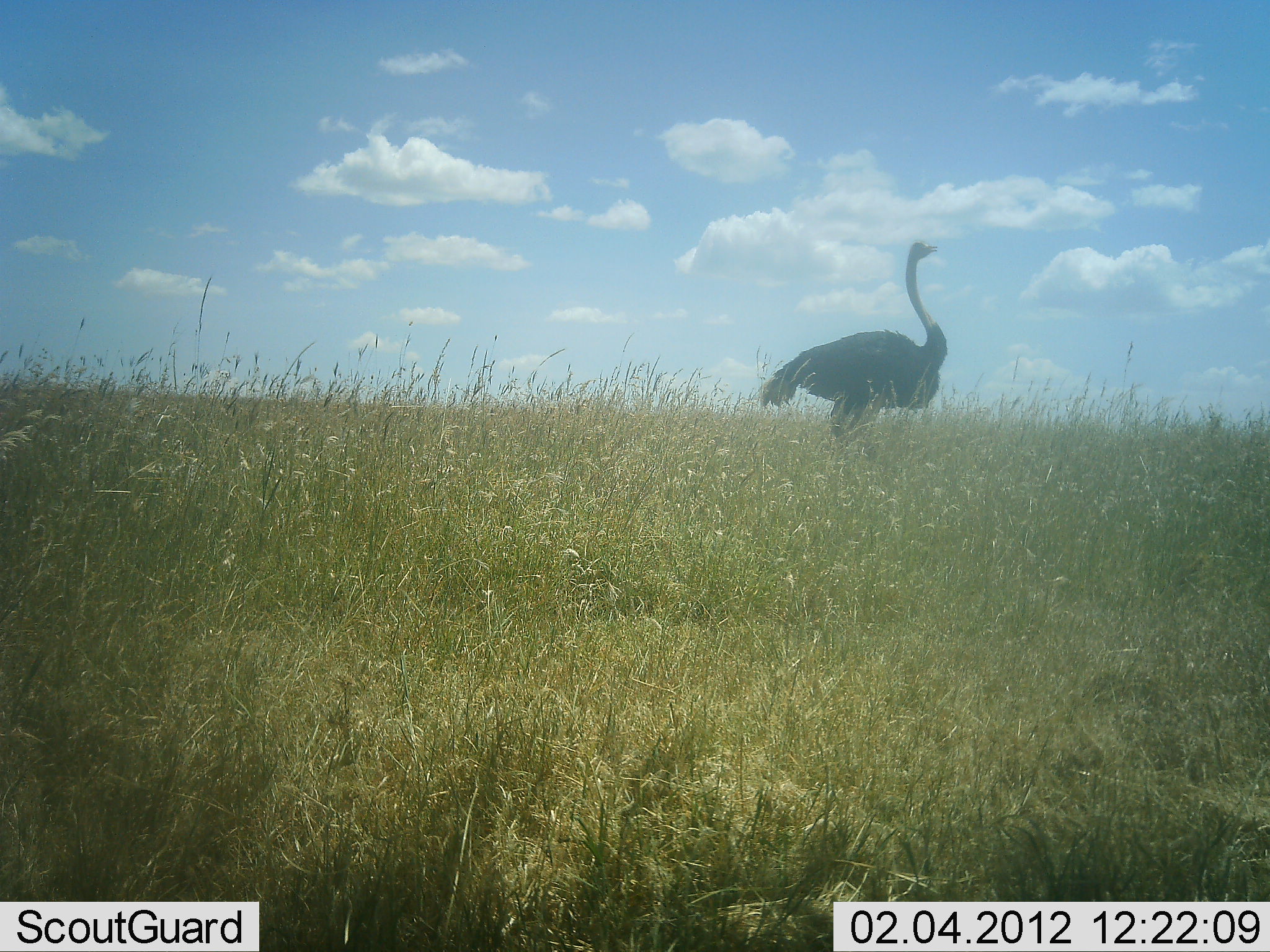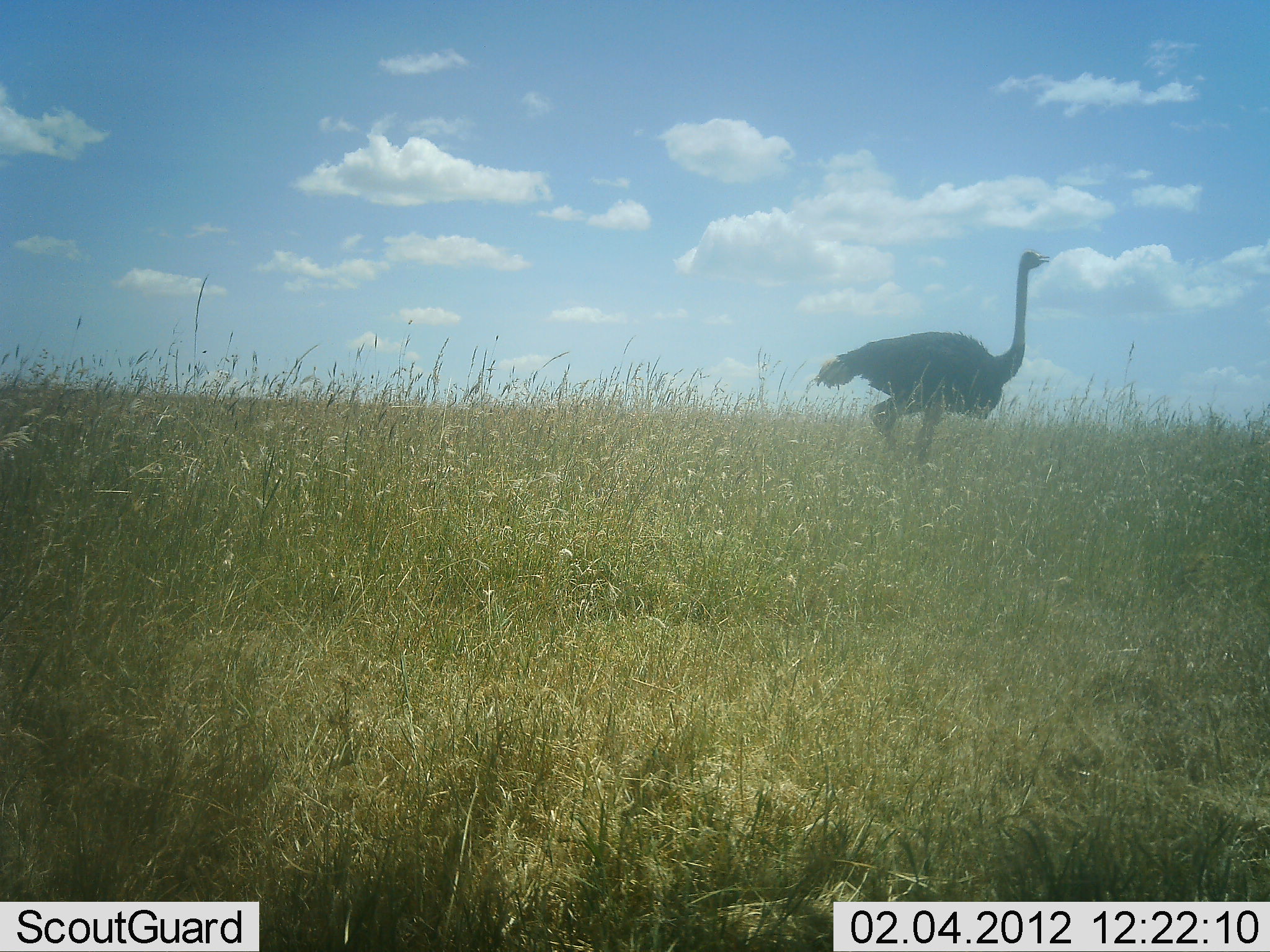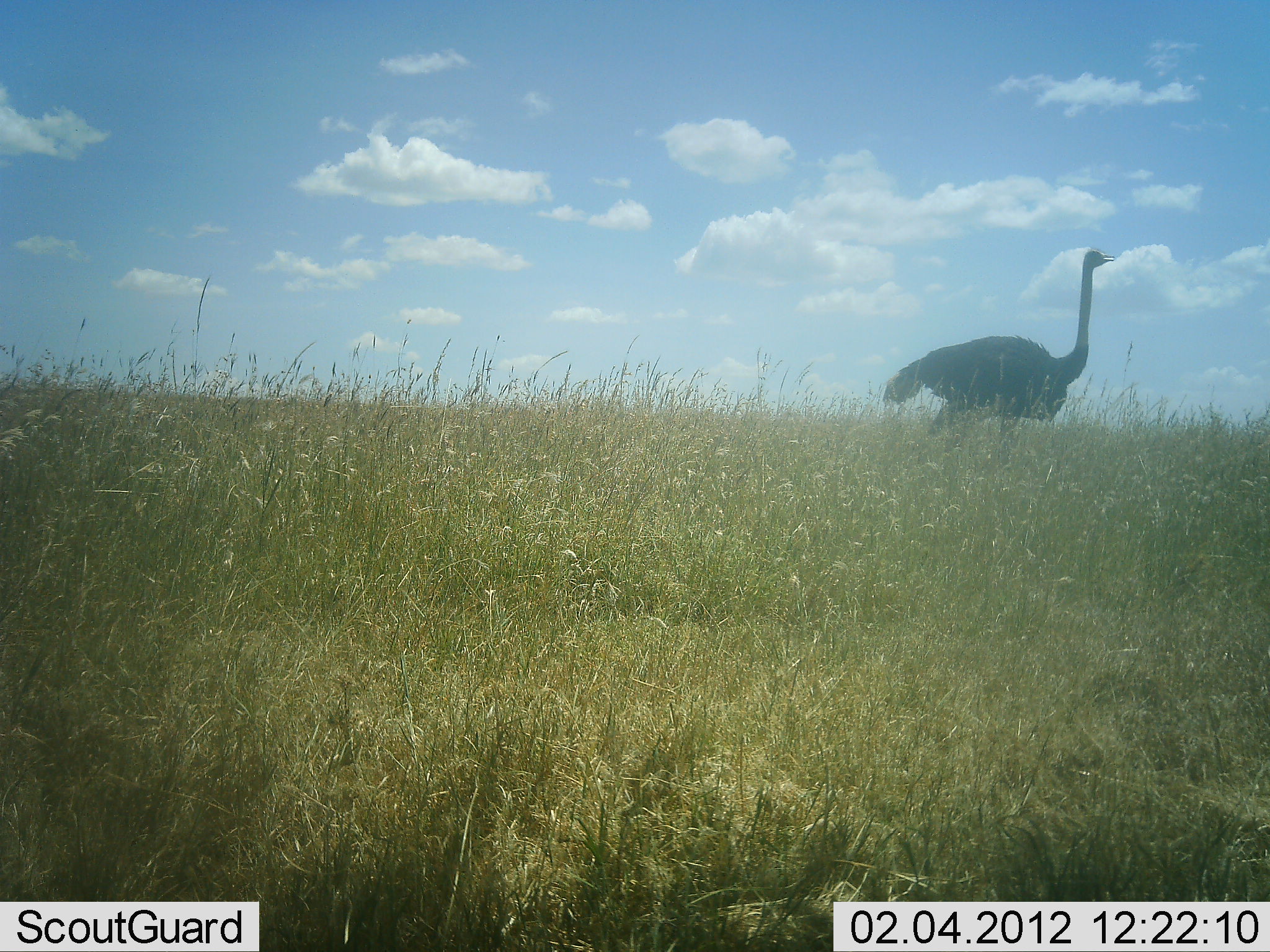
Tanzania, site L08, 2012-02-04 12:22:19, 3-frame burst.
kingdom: Animalia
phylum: Chordata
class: Aves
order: Struthioniformes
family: Struthionidae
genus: Struthio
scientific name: Struthio camelus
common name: ostrich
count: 1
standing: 5%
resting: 0%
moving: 100%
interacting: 0%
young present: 0%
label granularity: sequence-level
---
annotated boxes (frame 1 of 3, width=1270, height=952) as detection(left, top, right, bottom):
animal: detection(760, 239, 949, 458)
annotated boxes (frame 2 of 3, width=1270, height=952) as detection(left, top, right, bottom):
animal: detection(815, 247, 1053, 466)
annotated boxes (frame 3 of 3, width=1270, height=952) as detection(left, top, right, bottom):
animal: detection(880, 247, 1118, 462)